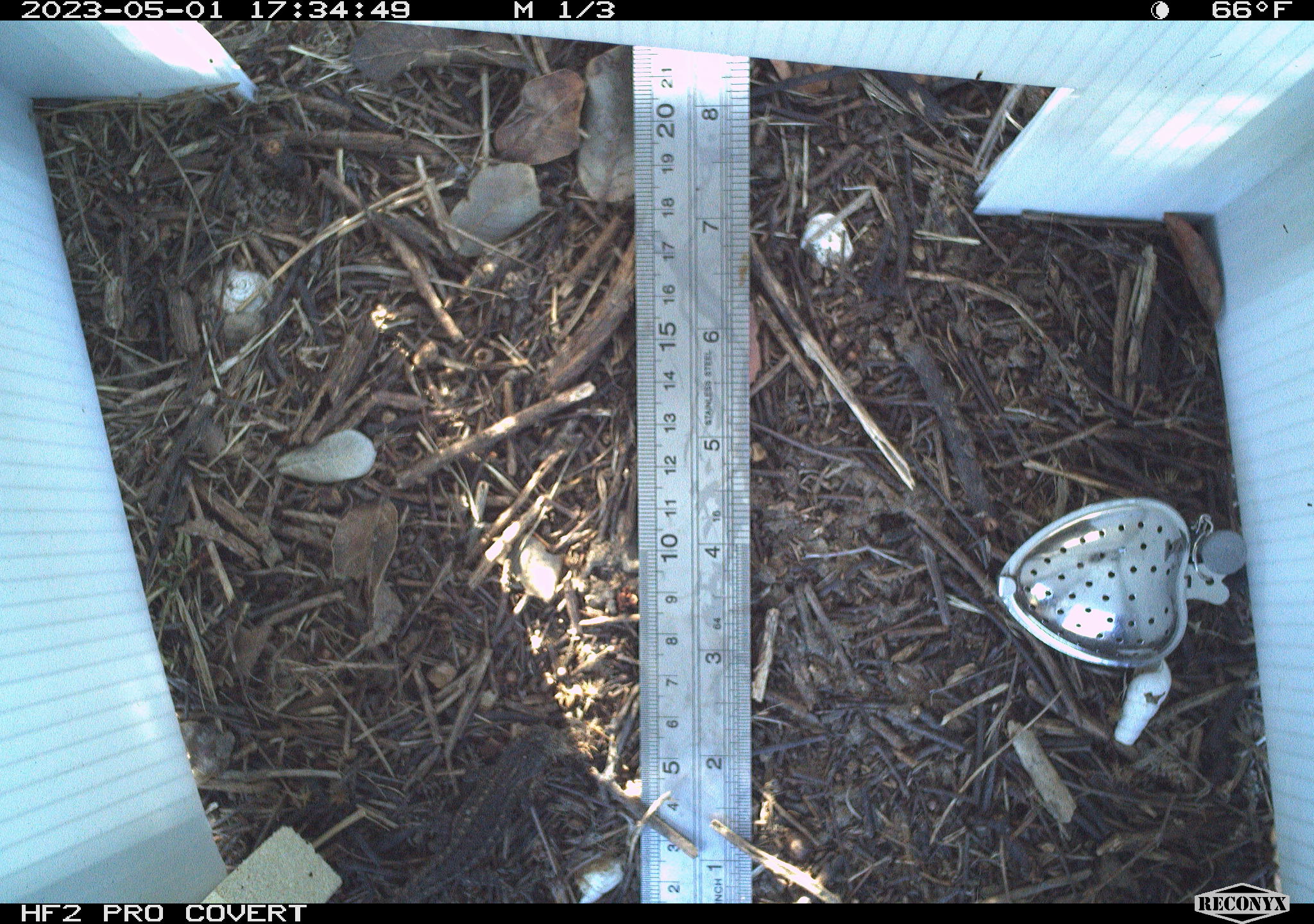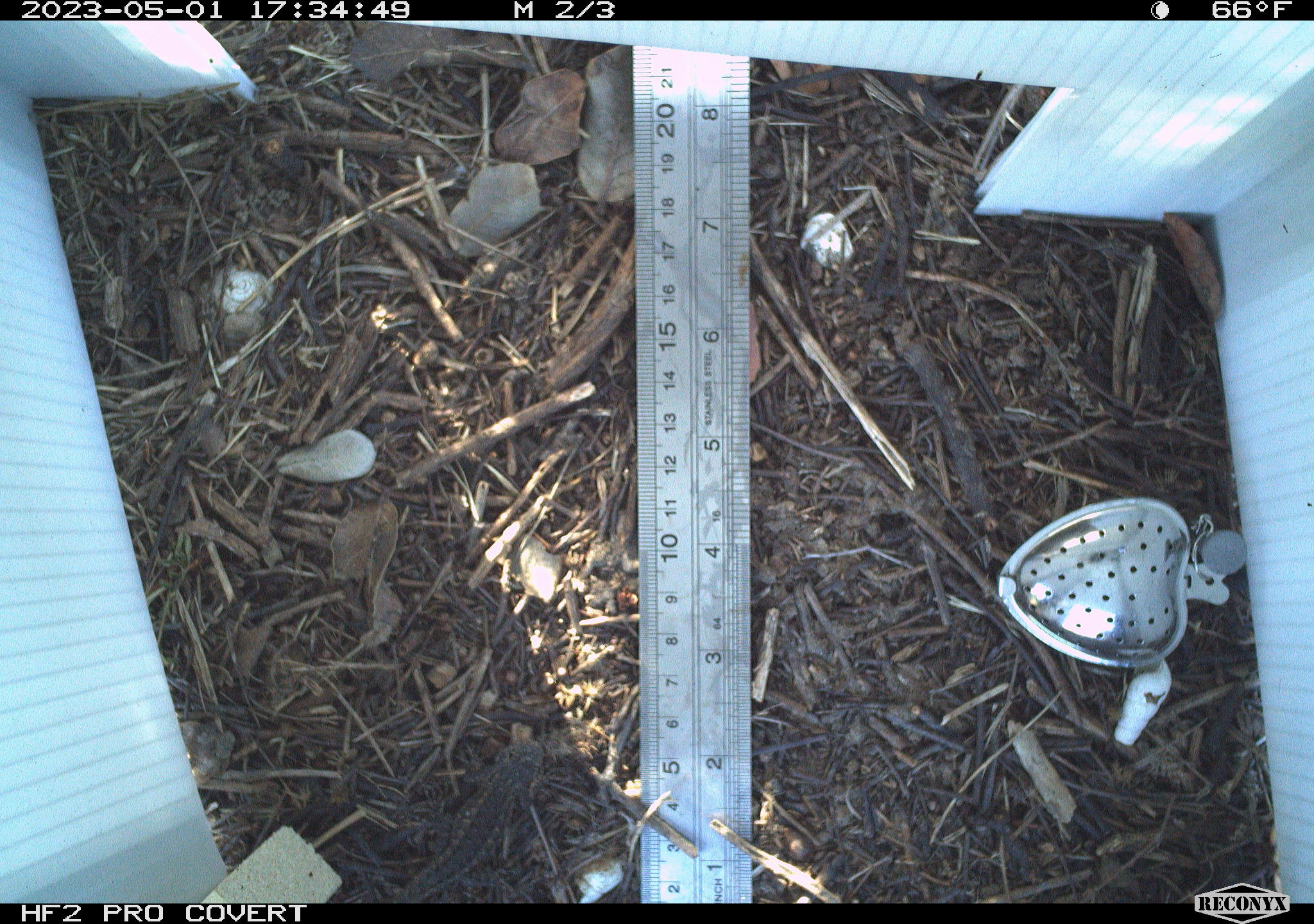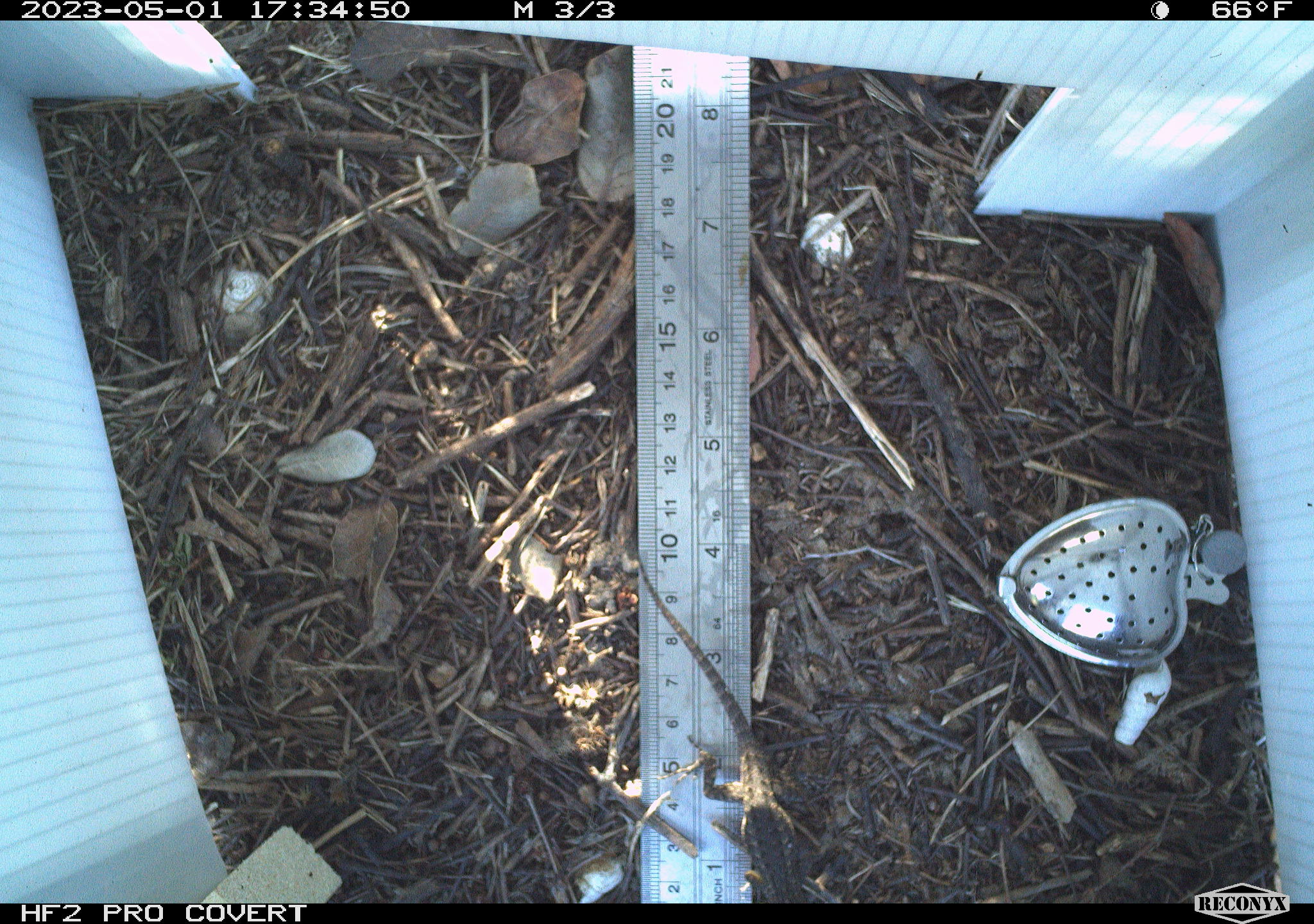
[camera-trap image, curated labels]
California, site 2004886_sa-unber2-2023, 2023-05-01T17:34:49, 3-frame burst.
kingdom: Animalia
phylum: Chordata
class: Reptilia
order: Squamata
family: Phrynosomatidae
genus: Sceloporus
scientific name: Sceloporus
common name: spiny lizards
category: sceloporus species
Sceloporus species (spiny lizards) (Sceloporus).